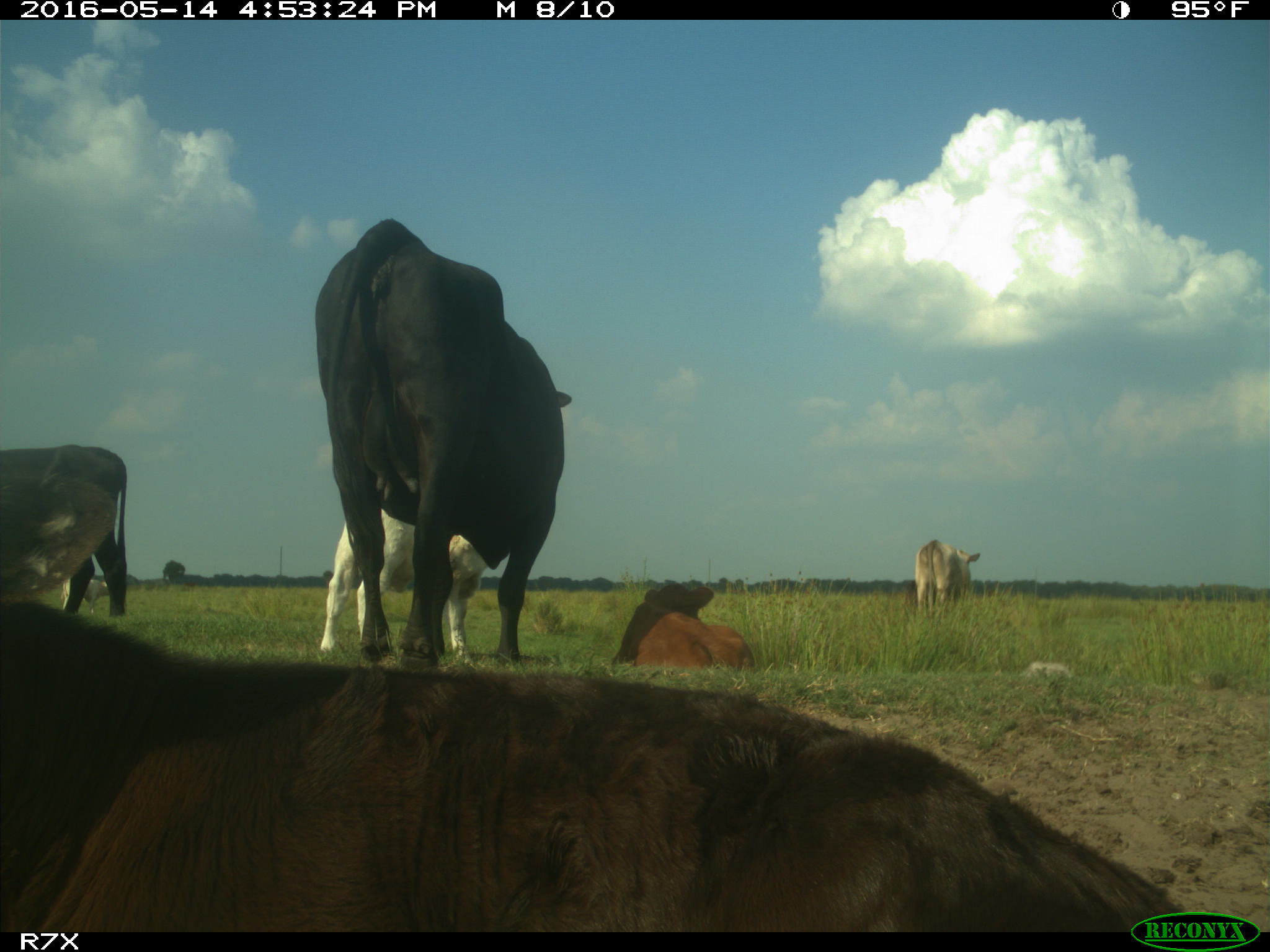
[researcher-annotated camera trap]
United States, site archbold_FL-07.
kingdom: Animalia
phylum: Chordata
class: Mammalia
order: Artiodactyla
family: Bovidae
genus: Bos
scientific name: Bos taurus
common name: domestic cow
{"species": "Bos taurus (domestic cow)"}